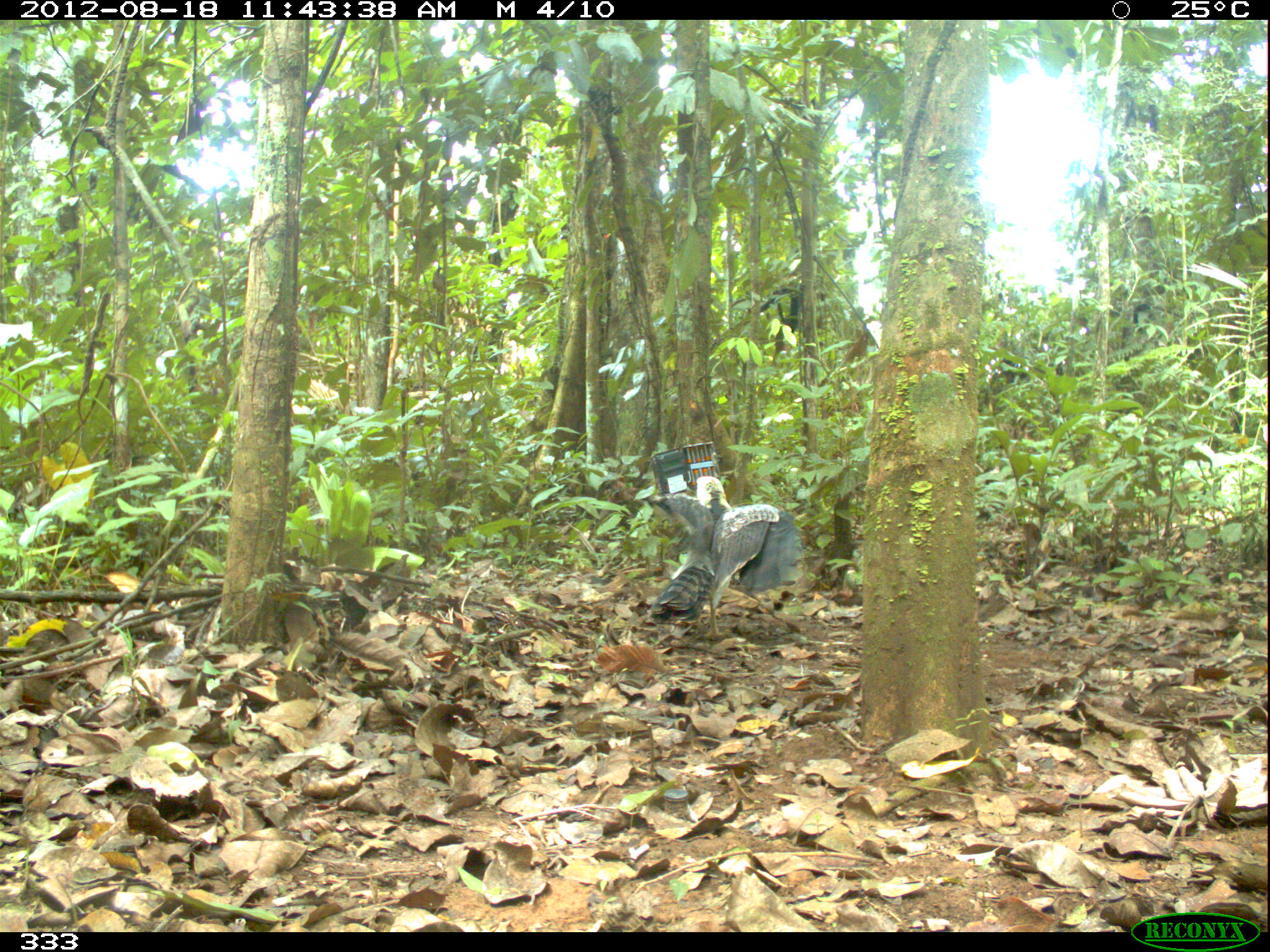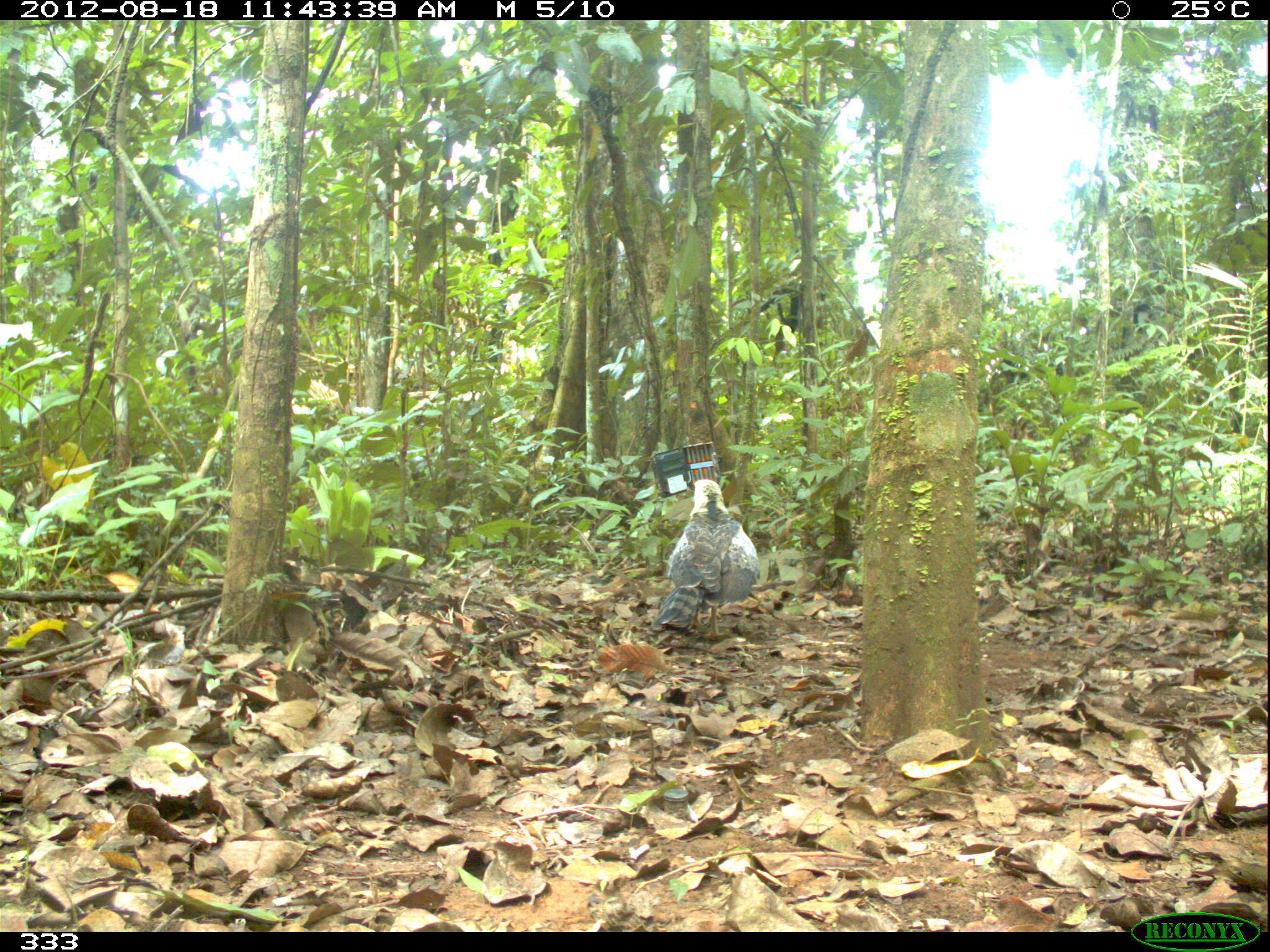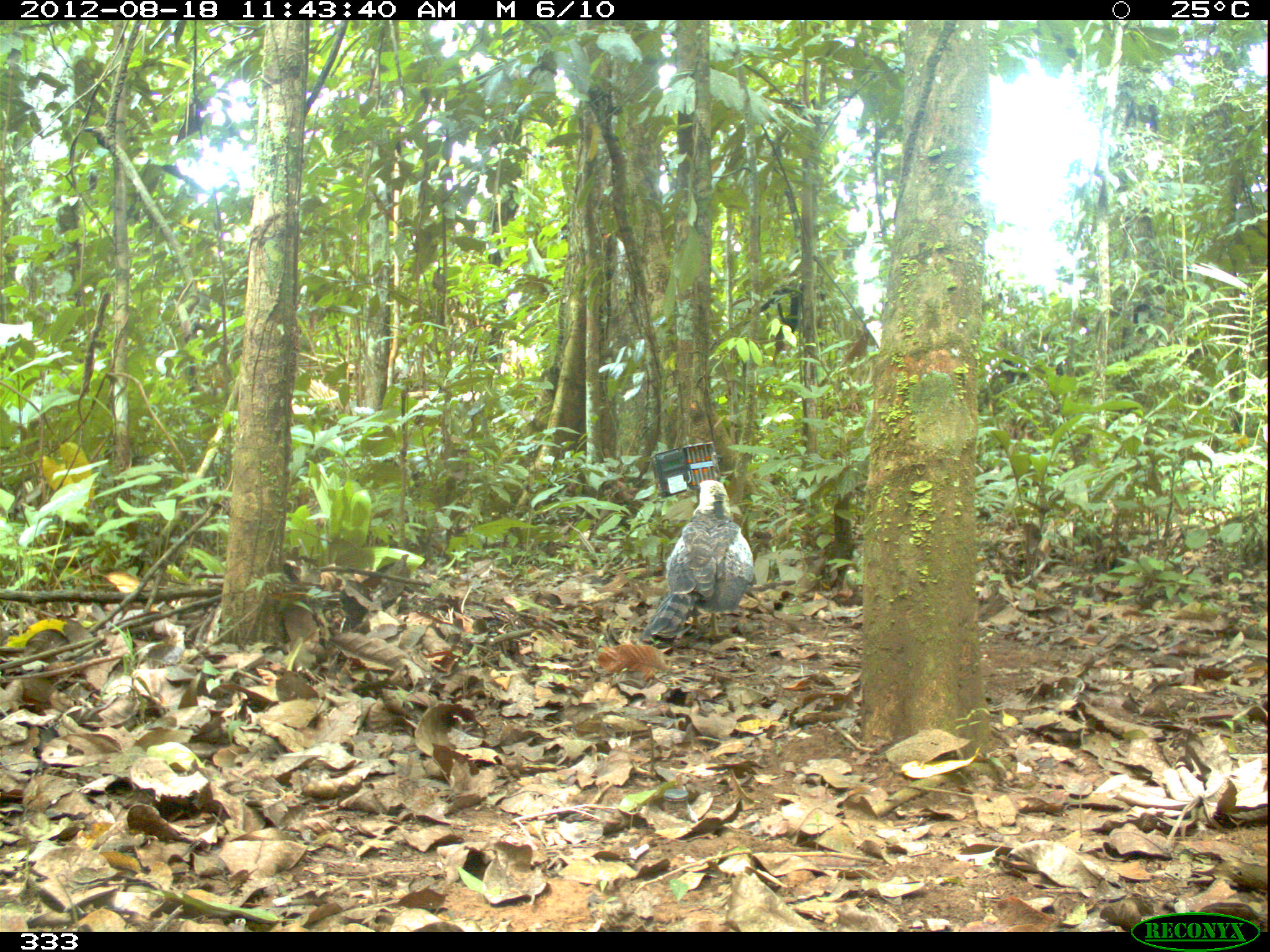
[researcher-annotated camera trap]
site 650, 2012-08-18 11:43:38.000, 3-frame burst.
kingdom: Animalia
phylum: Chordata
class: Aves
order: Accipitriformes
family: Accipitridae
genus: Morphnus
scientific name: Morphnus guianensis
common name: crested eagle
Morphnus guianensis (crested eagle).